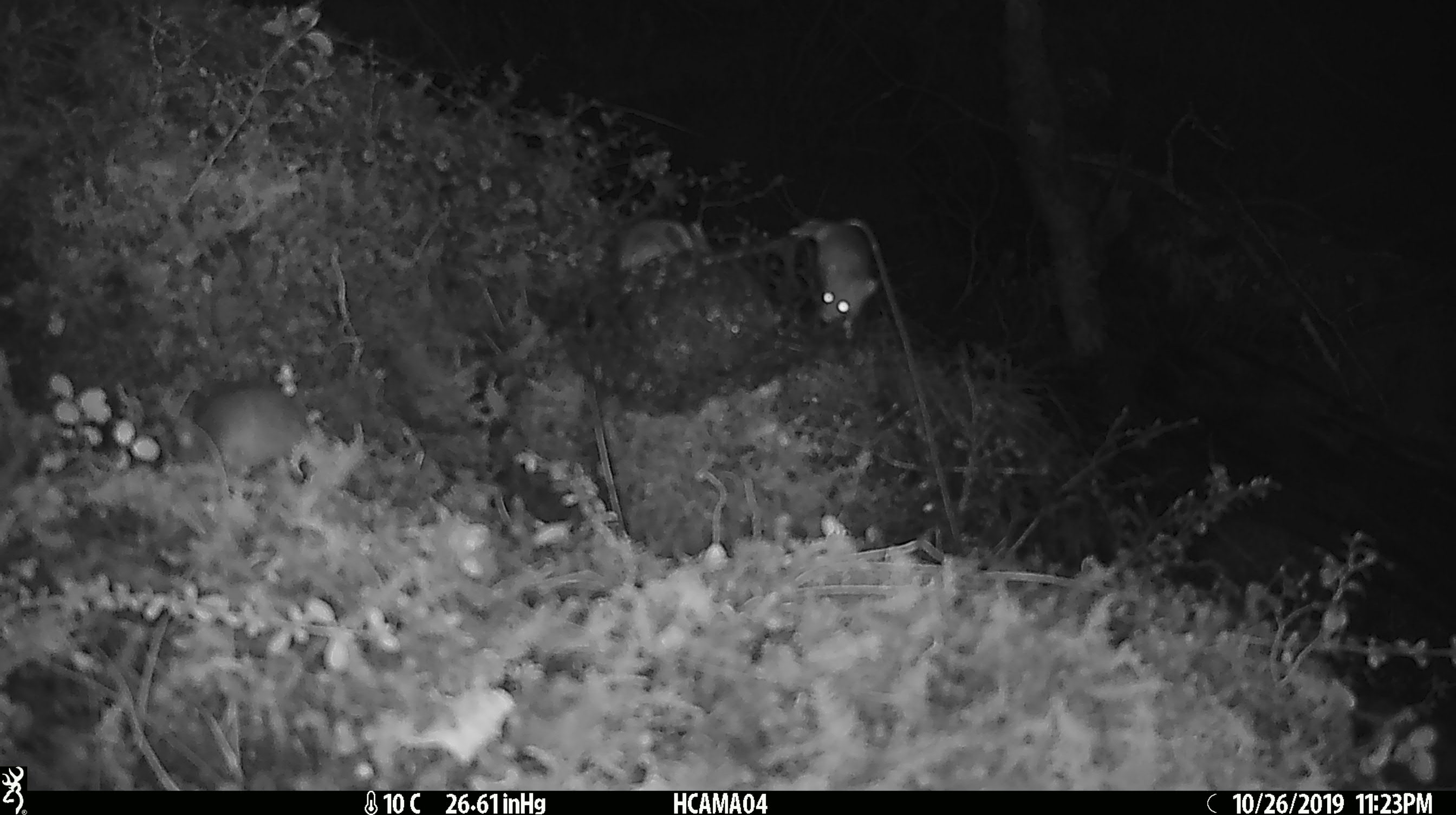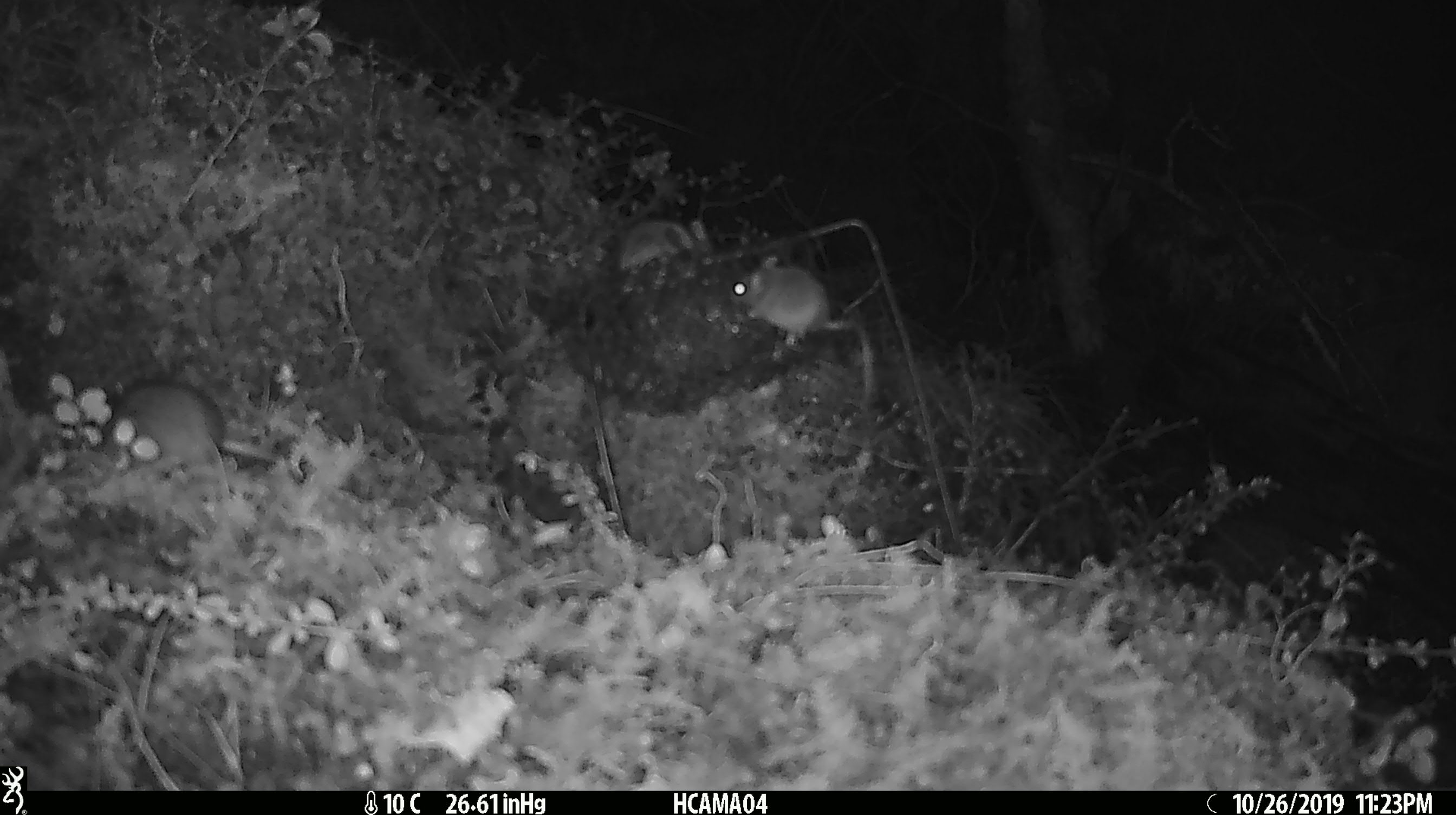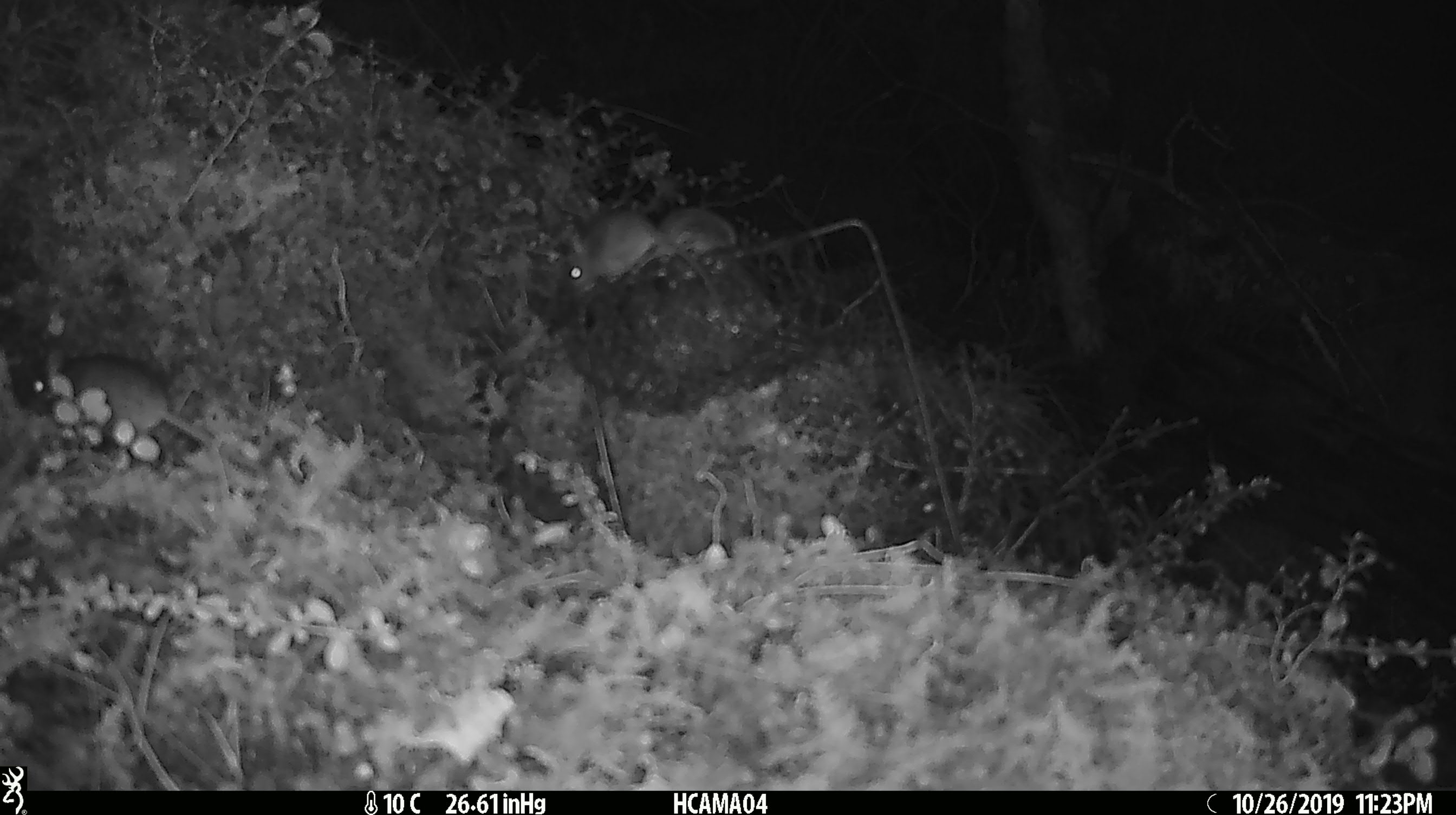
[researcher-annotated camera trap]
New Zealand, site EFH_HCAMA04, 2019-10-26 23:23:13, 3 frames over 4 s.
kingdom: Animalia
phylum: Chordata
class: Mammalia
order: Rodentia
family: Muridae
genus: Mus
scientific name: Mus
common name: mouse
Mouse (Mus).